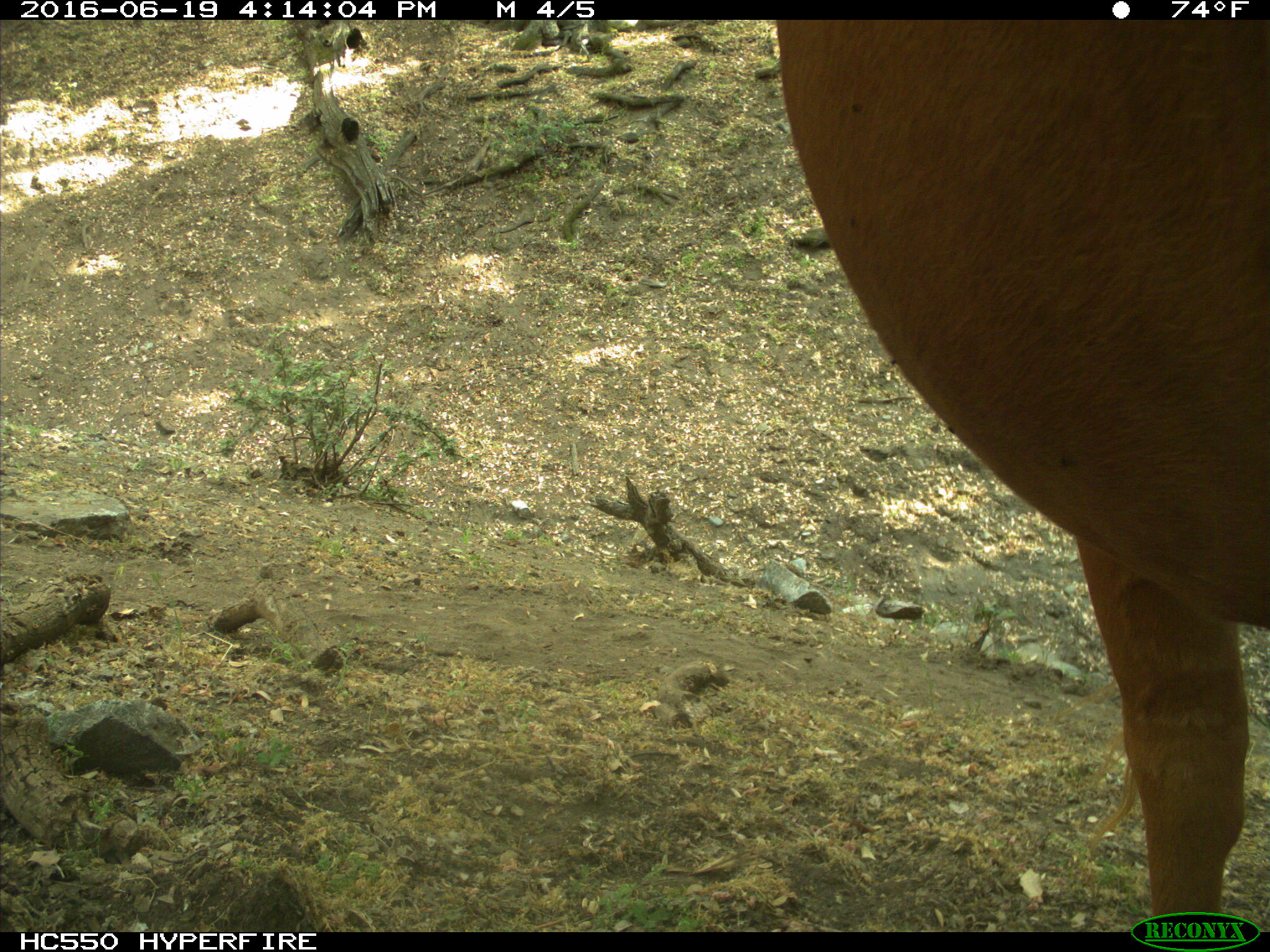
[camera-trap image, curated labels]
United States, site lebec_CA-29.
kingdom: Animalia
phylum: Chordata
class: Mammalia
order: Artiodactyla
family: Bovidae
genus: Bos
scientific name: Bos taurus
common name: domestic cow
Bos taurus (domestic cow).